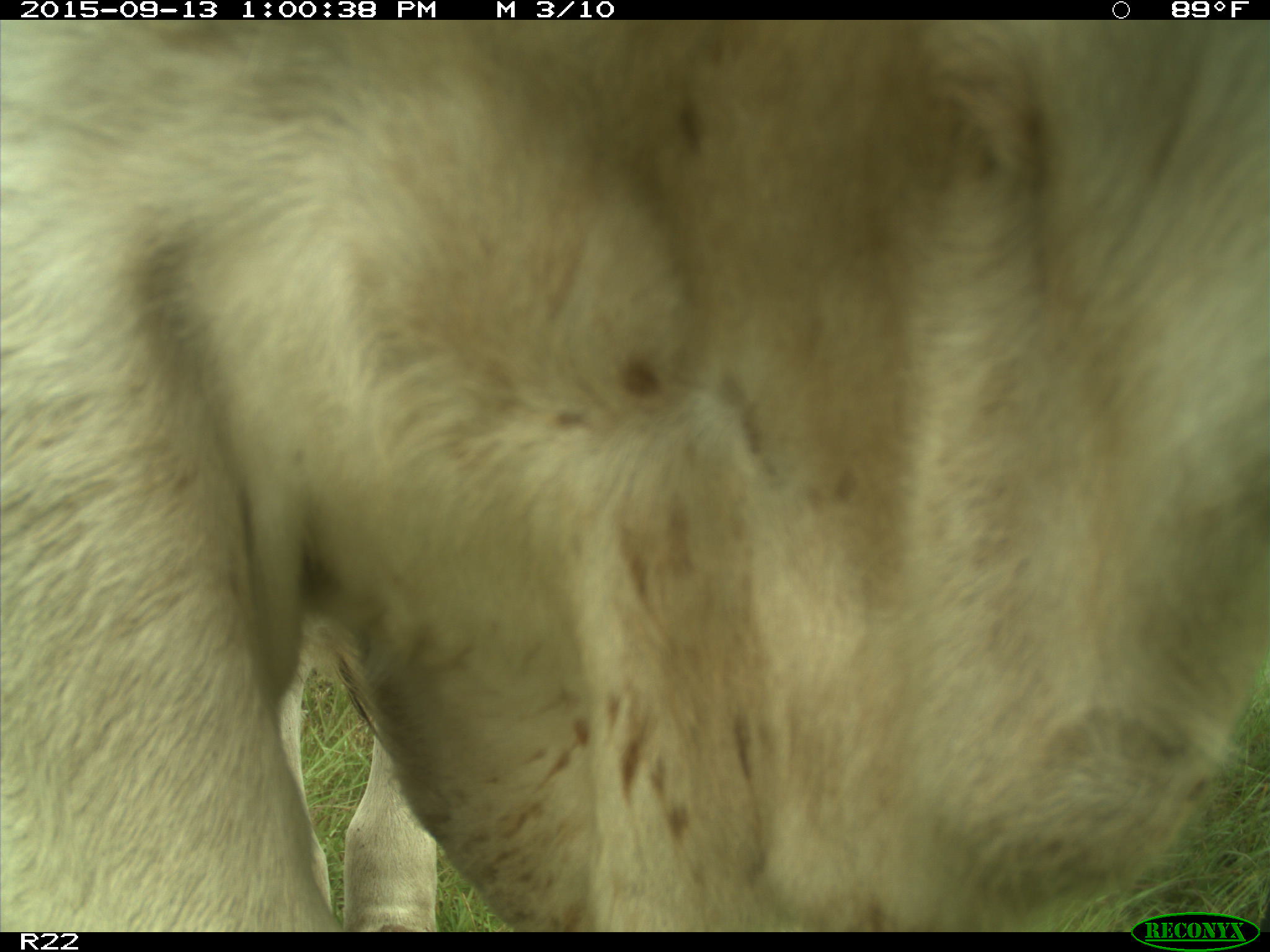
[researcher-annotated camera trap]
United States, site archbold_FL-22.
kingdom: Animalia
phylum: Chordata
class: Mammalia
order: Artiodactyla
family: Bovidae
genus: Bos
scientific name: Bos taurus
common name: domestic cow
Bos taurus (domestic cow).